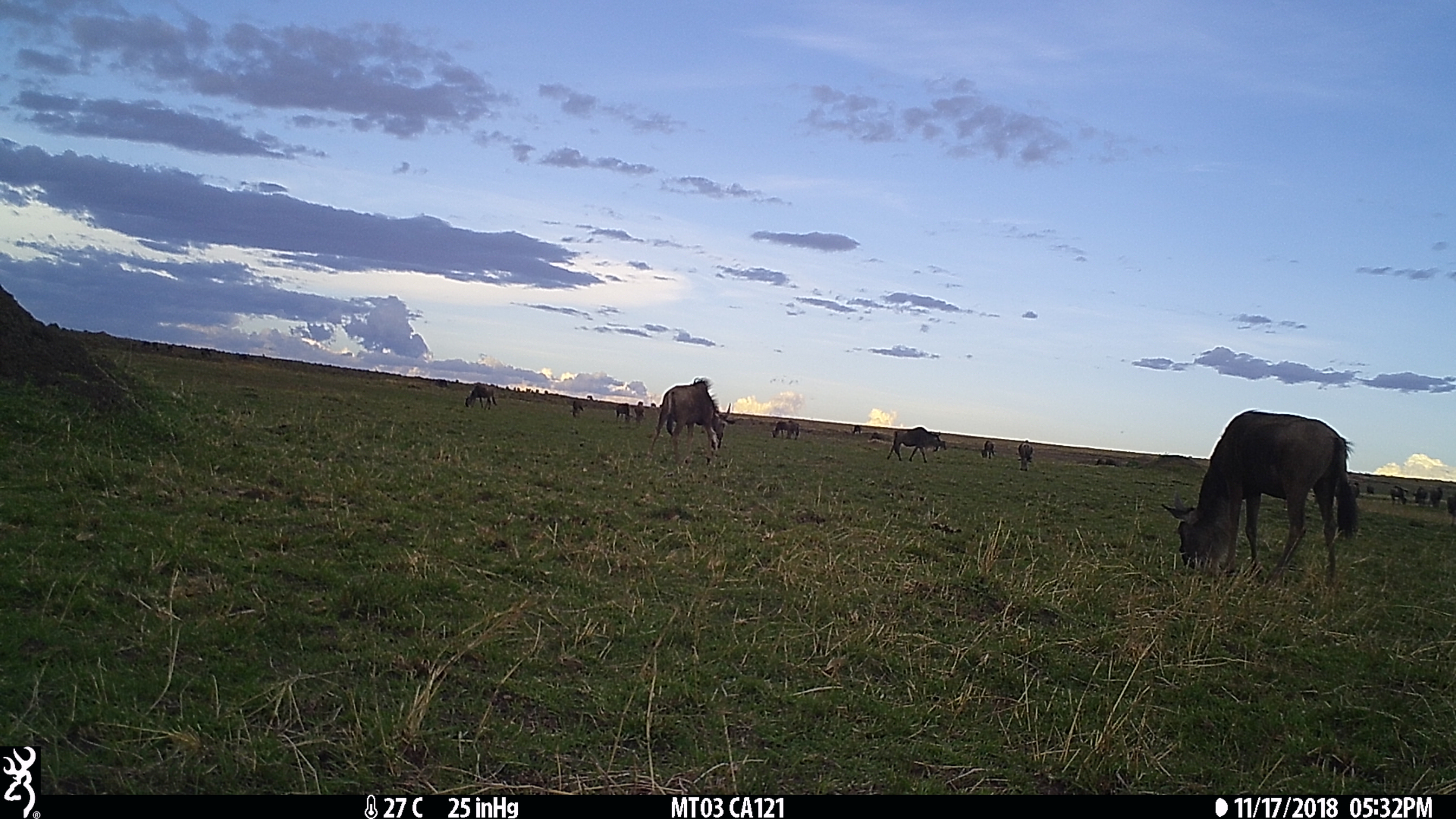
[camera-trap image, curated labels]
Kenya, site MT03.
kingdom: Animalia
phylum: Chordata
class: Mammalia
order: Artiodactyla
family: Bovidae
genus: Connochaetes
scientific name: Connochaetes taurinus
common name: blue wildebeest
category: wildebeest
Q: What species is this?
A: Wildebeest (blue wildebeest) (Connochaetes taurinus).